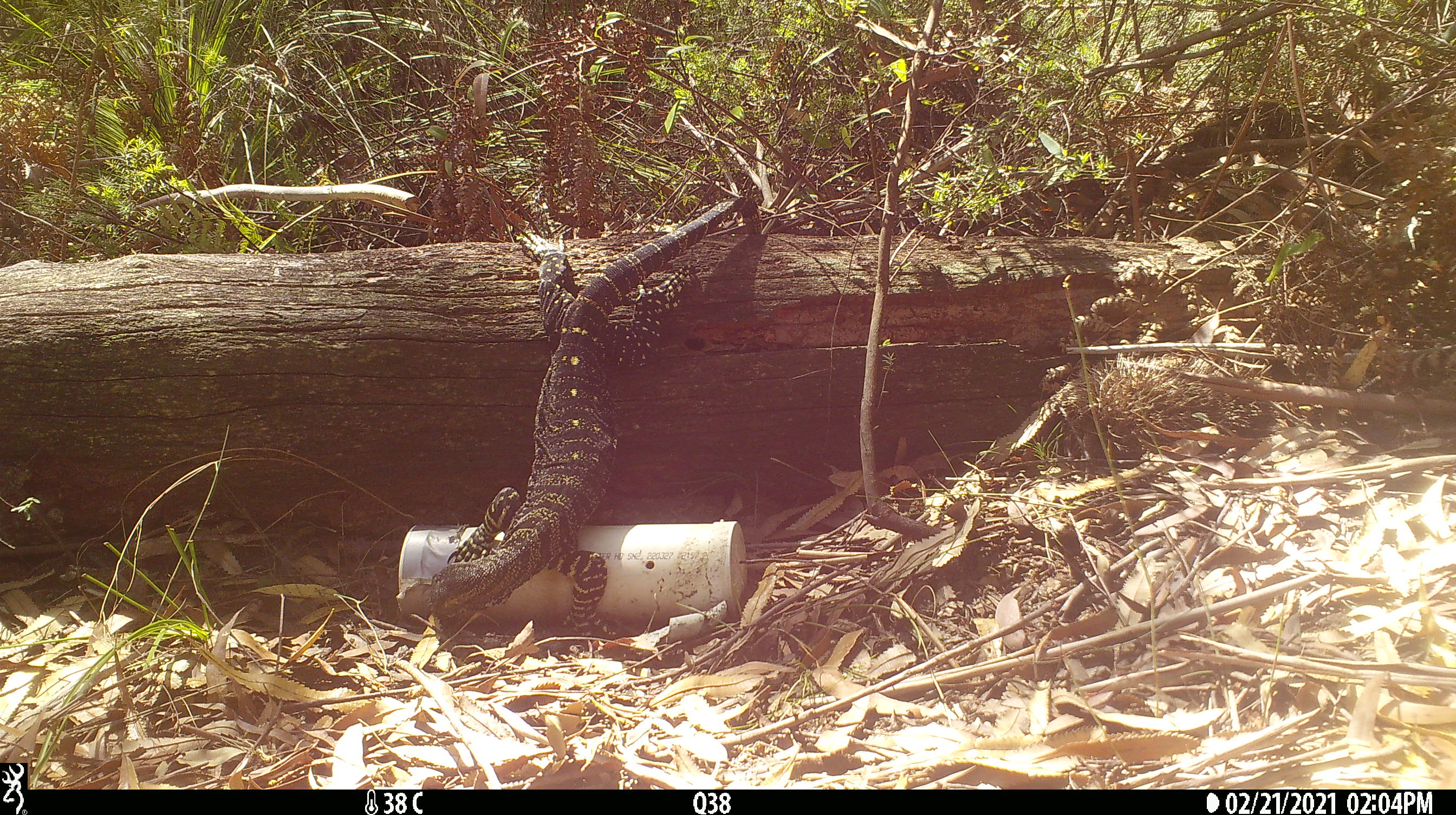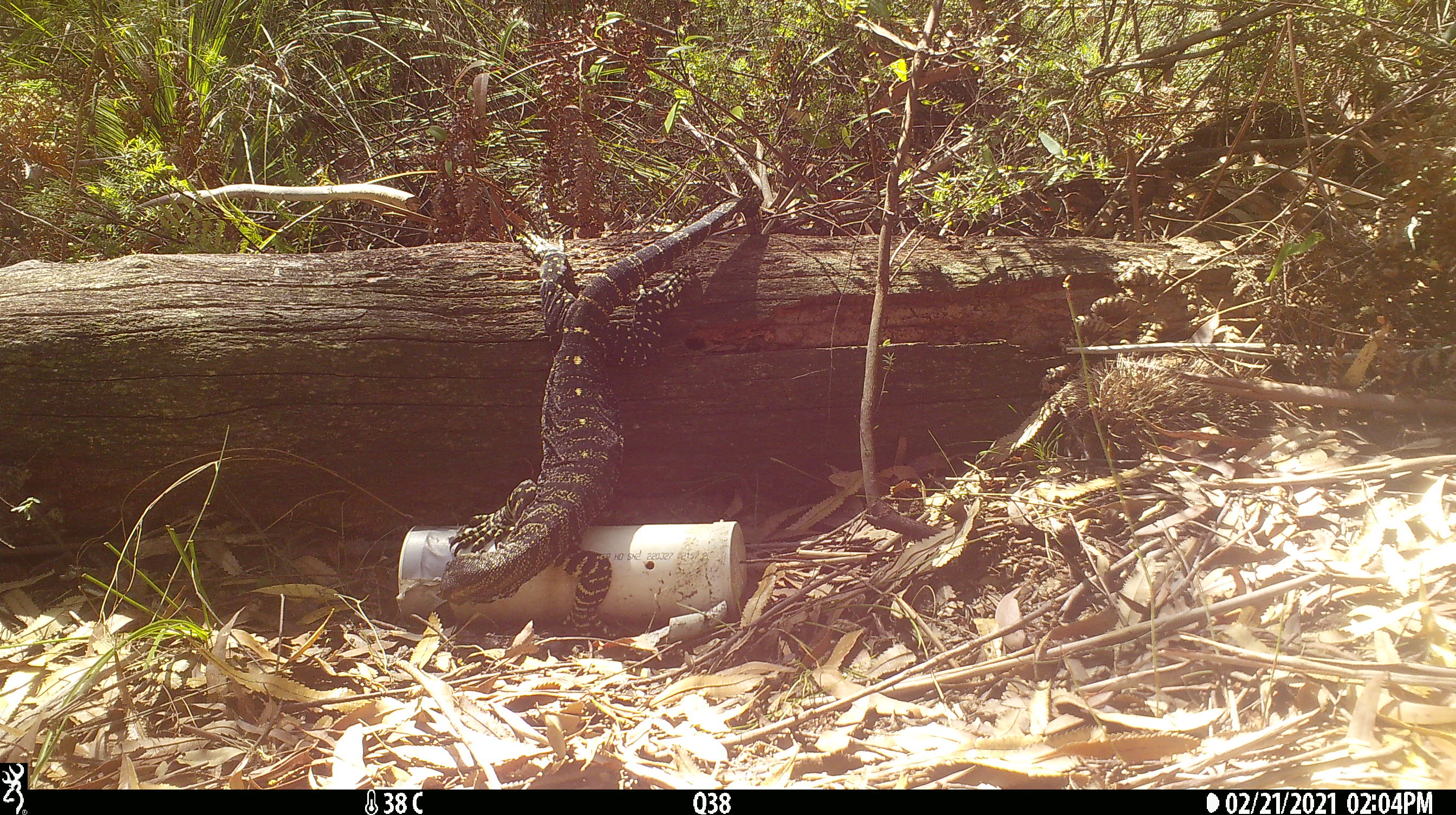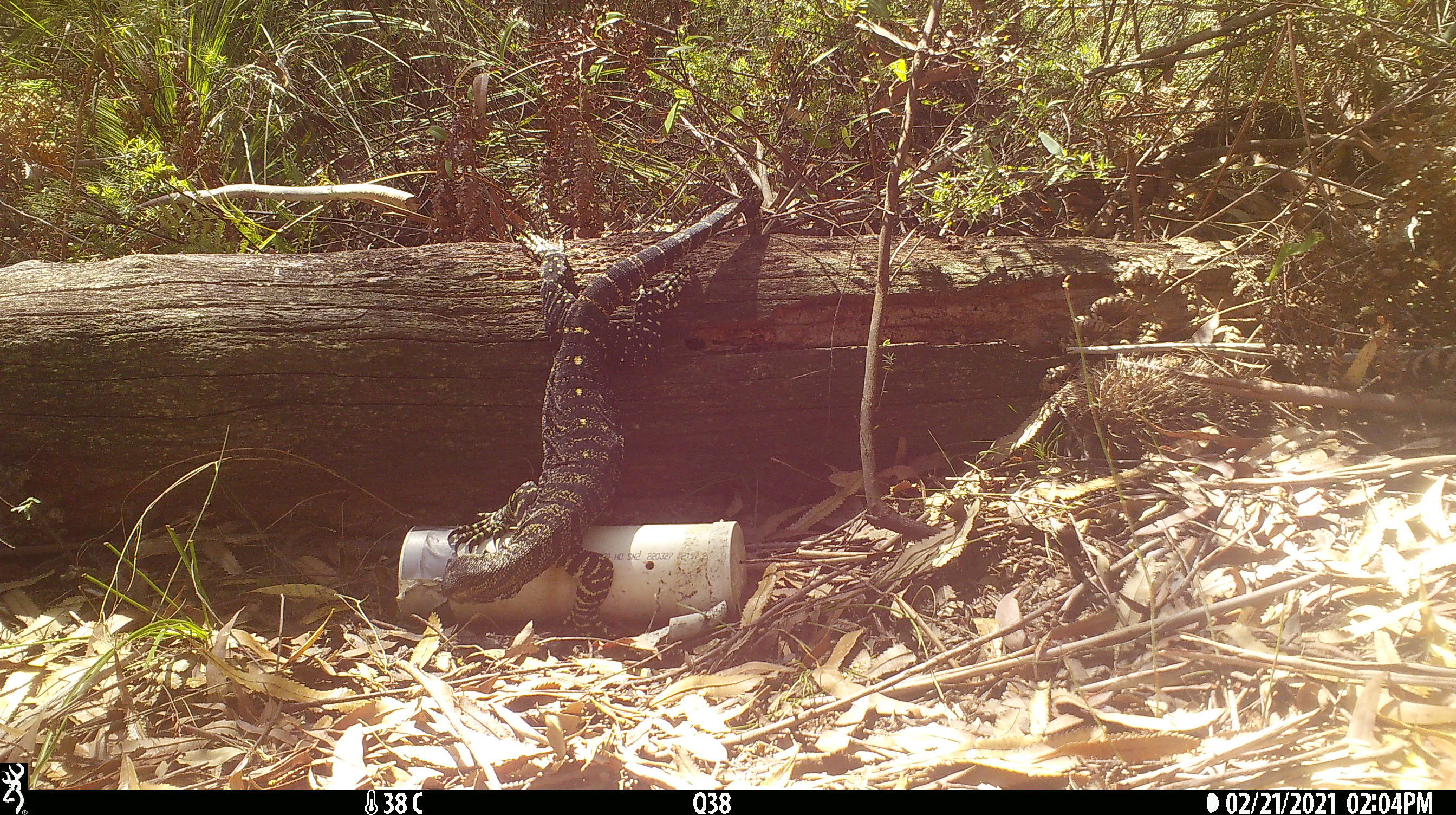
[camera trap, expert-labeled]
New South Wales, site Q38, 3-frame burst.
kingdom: Animalia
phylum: Chordata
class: Reptilia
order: Squamata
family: Varanidae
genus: Varanus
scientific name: Varanus varius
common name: lace monitor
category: goanna